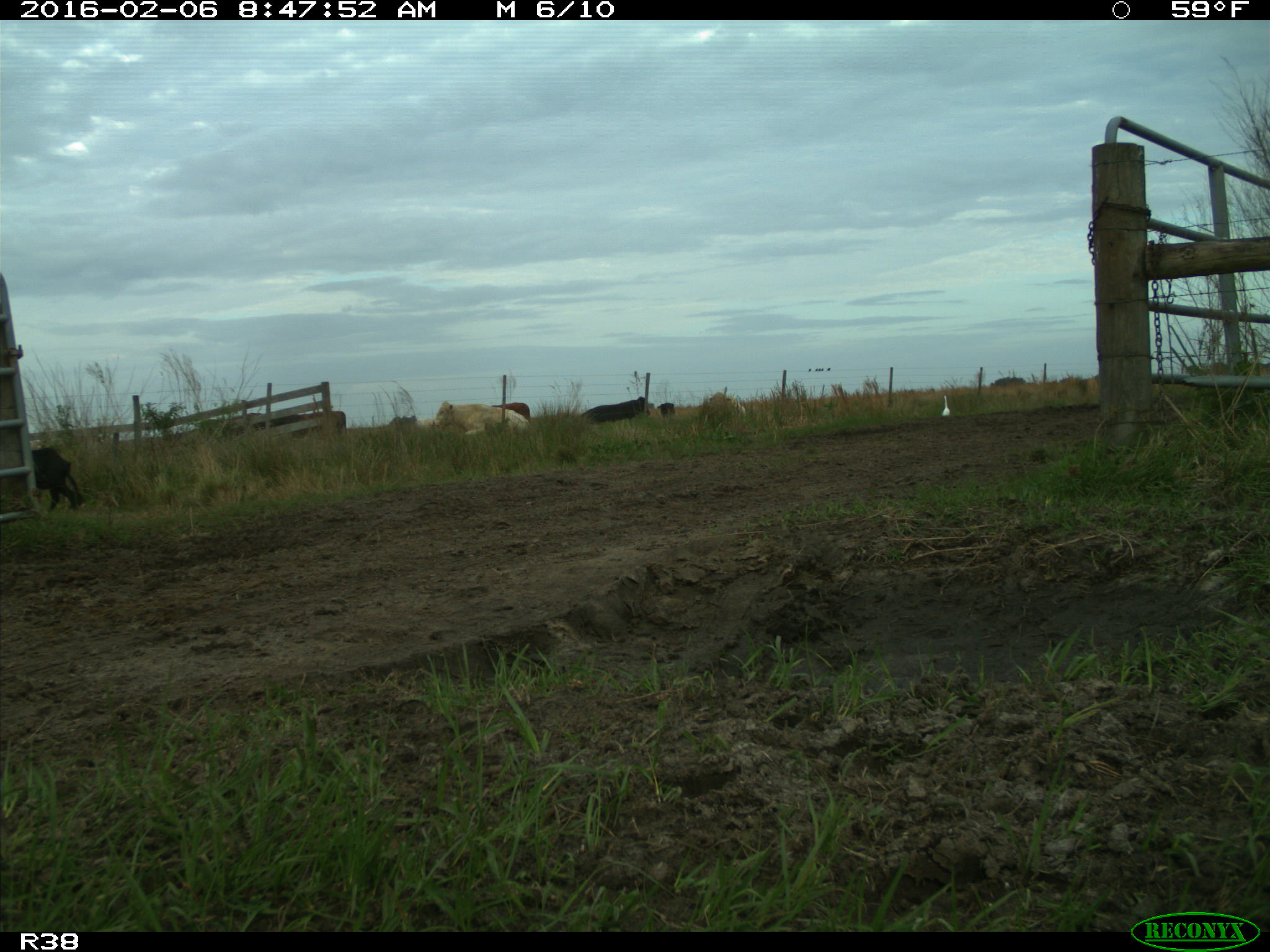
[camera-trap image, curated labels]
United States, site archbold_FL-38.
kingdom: Animalia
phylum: Chordata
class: Mammalia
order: Artiodactyla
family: Suidae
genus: Sus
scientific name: Sus scrofa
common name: wild boar